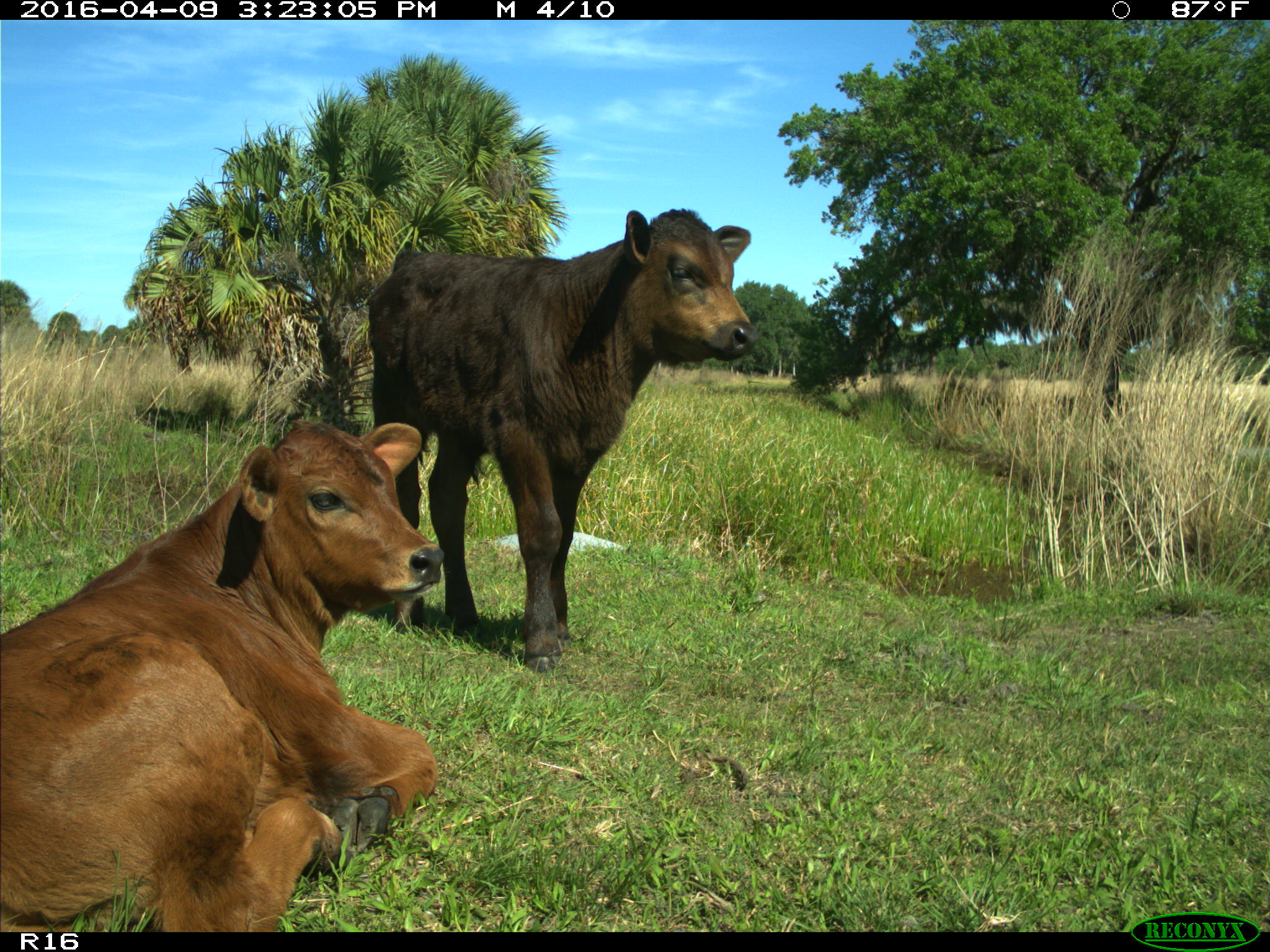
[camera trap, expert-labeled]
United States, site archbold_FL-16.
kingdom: Animalia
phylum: Chordata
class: Mammalia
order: Artiodactyla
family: Bovidae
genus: Bos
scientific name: Bos taurus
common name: domestic cow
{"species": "Bos taurus (domestic cow)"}